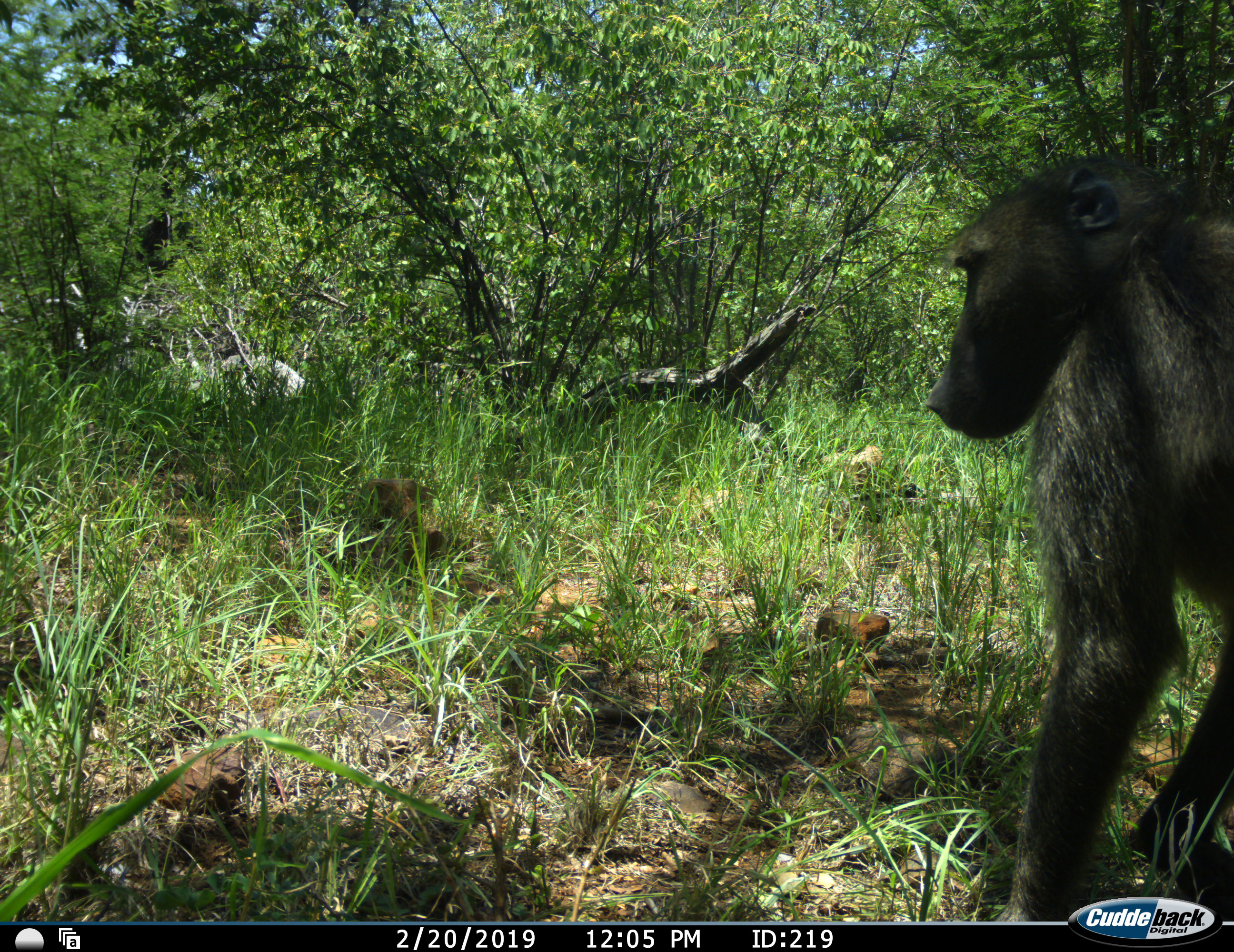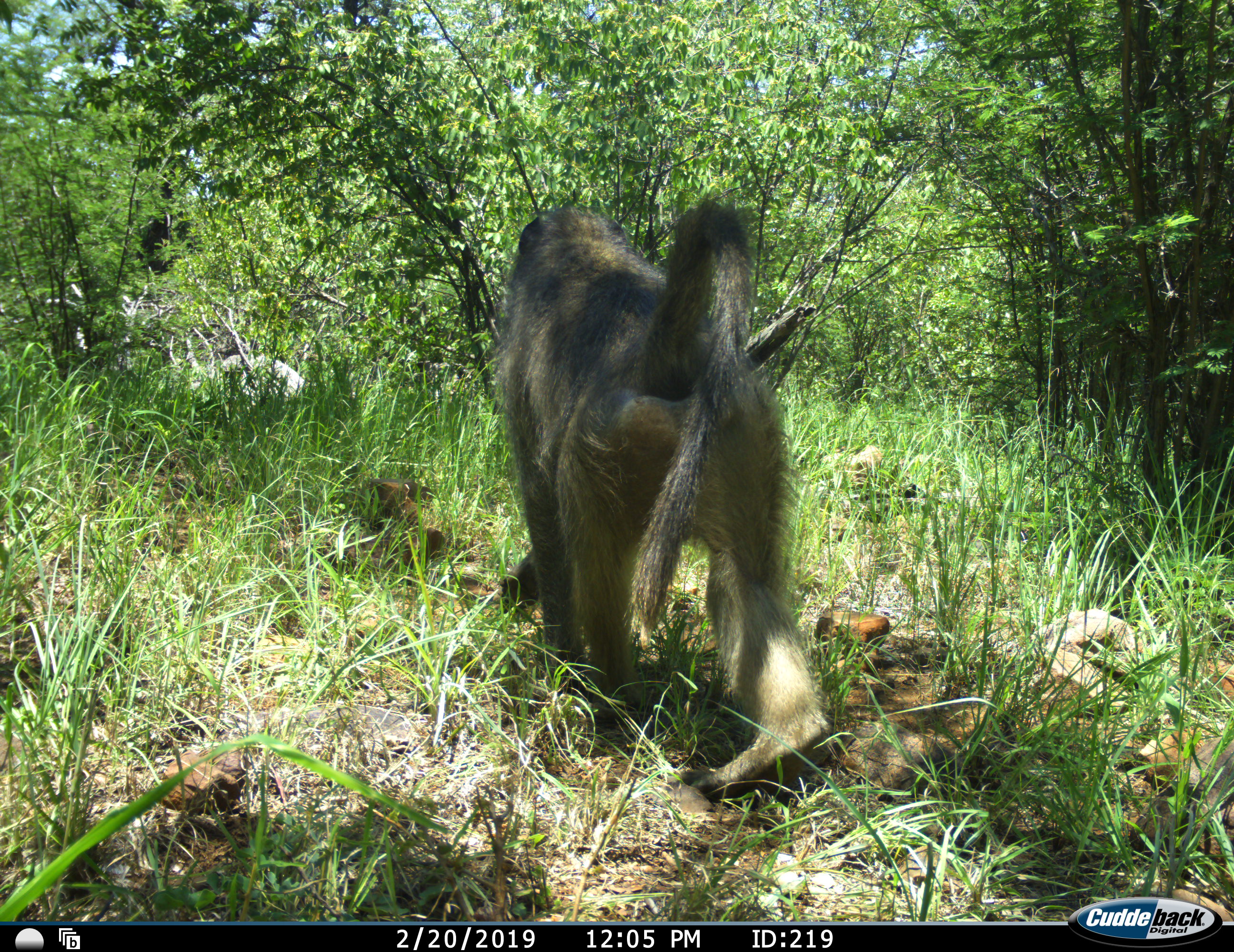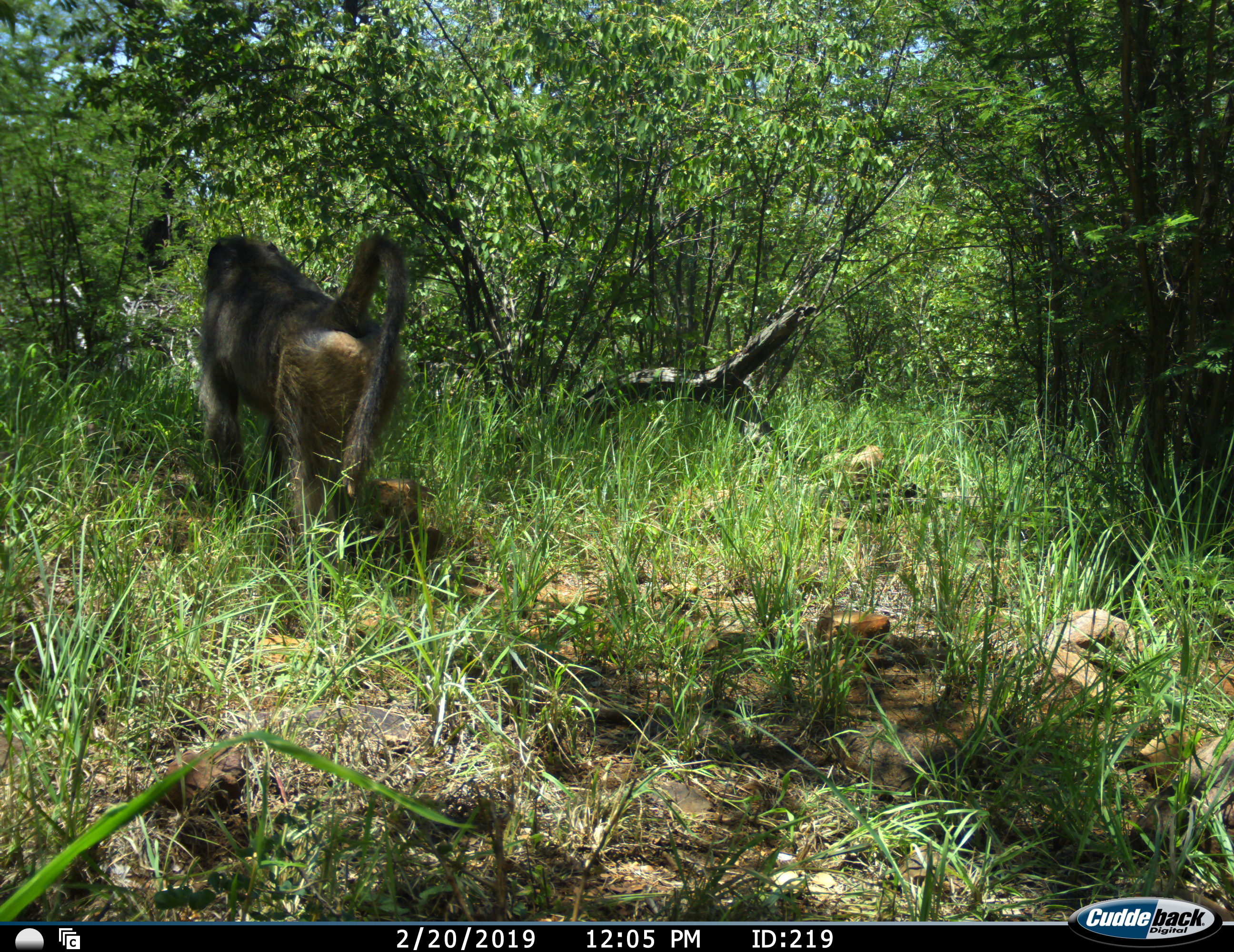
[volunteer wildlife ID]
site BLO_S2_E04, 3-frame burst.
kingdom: Animalia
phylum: Chordata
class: Mammalia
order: Primates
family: Cercopithecidae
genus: Papio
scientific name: Papio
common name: baboon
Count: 1.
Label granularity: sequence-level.